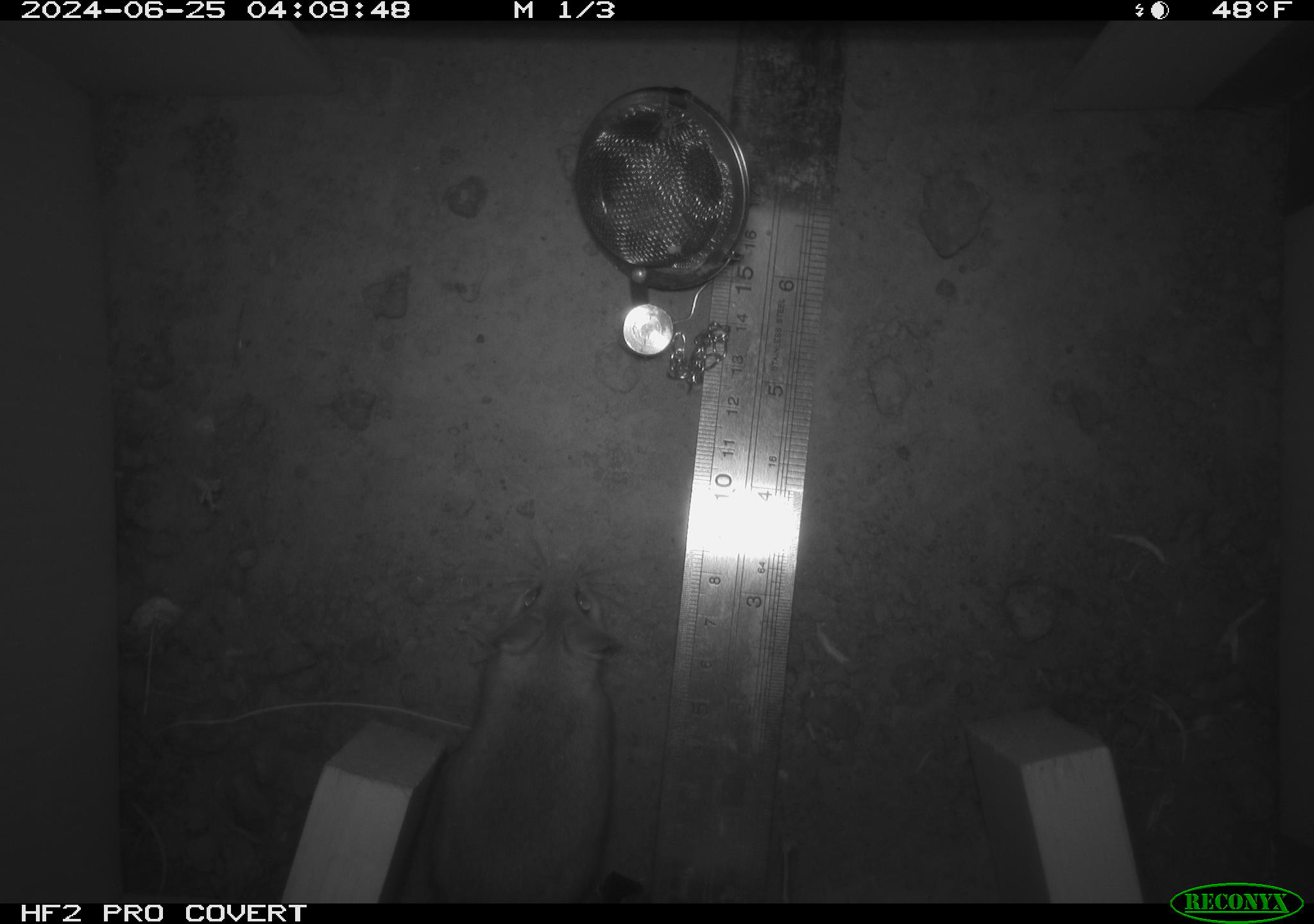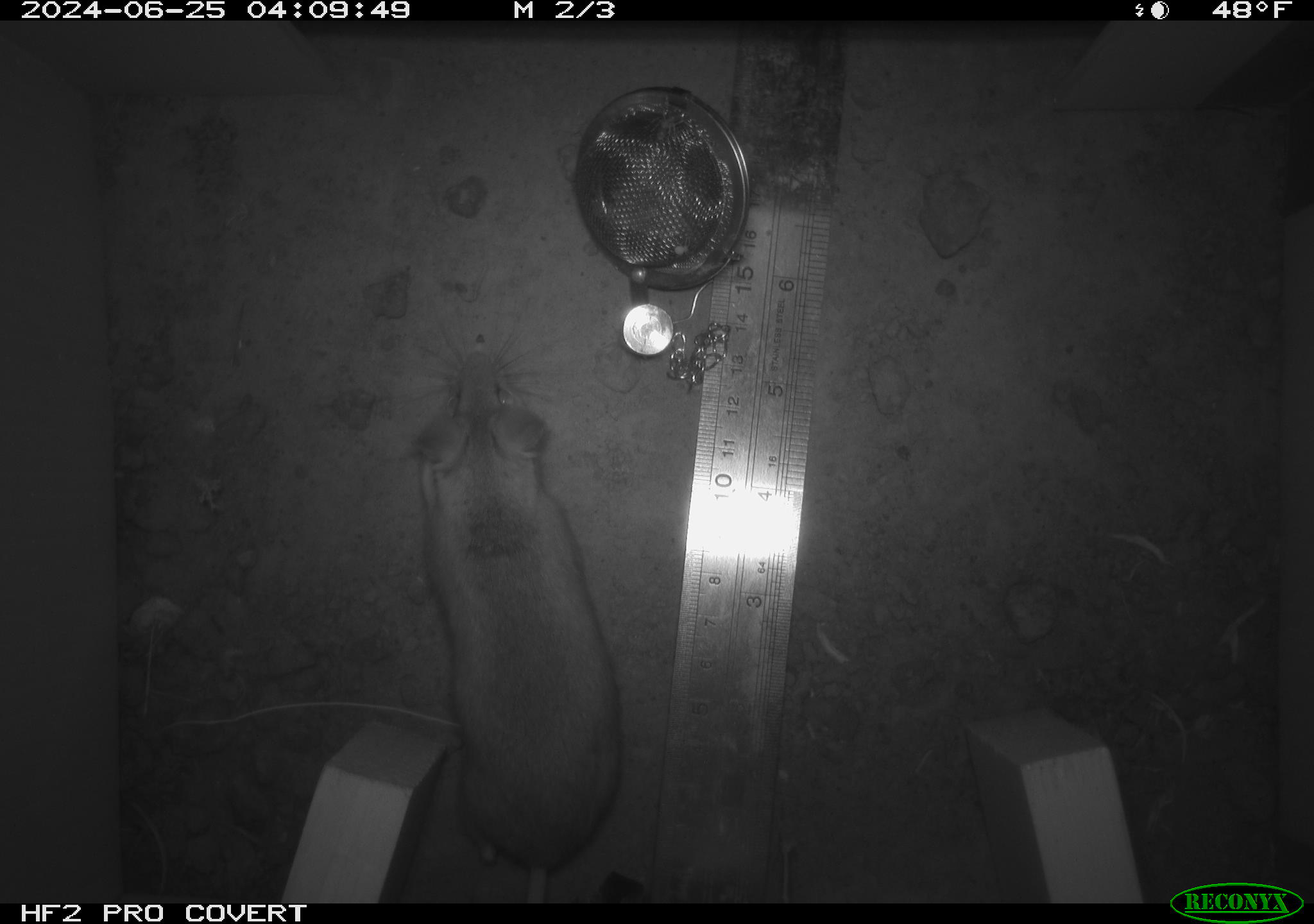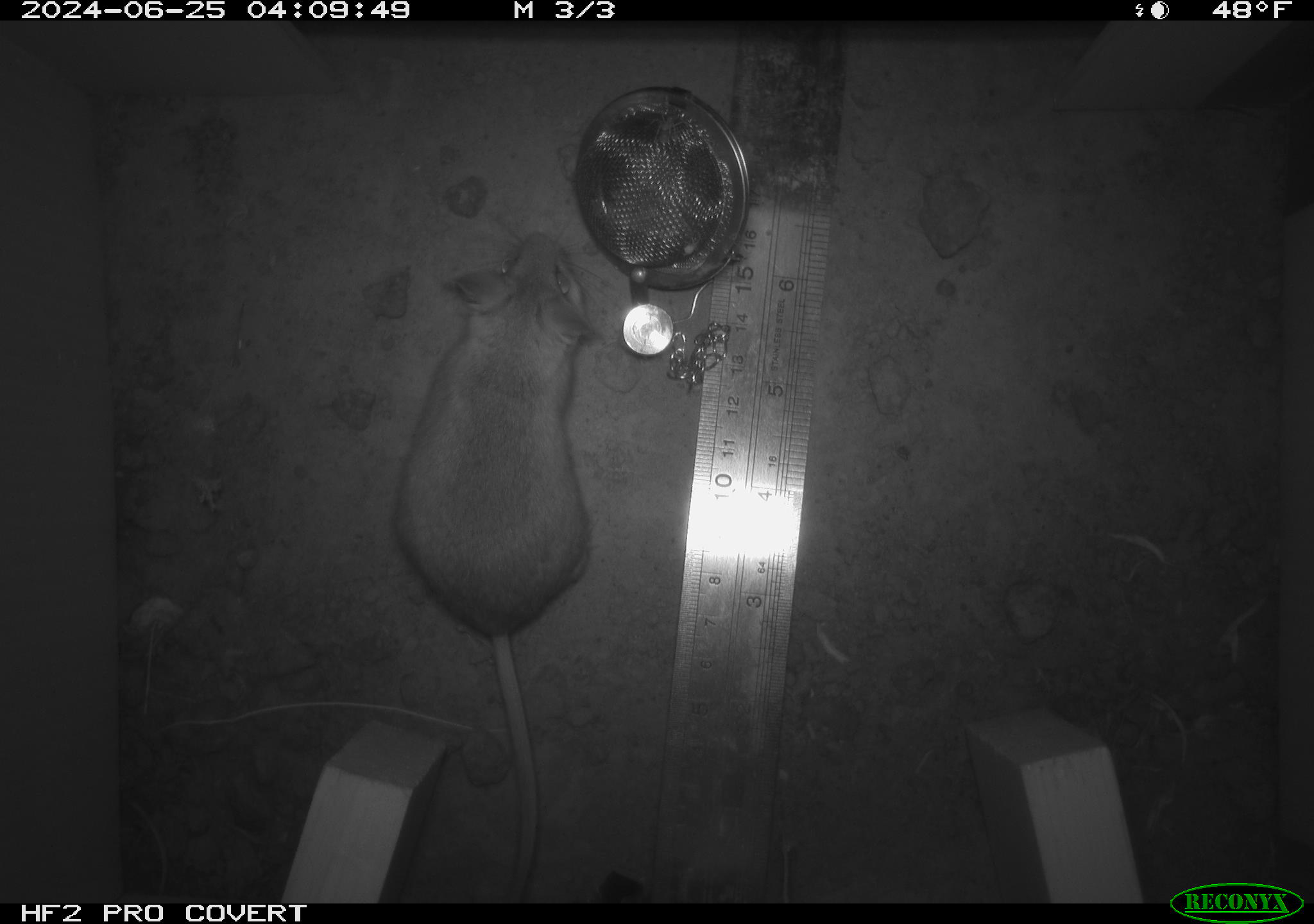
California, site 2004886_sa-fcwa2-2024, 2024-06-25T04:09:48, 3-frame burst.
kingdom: Animalia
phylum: Chordata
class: Mammalia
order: Rodentia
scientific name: Rodentia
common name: mouse species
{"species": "mouse species (Rodentia)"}